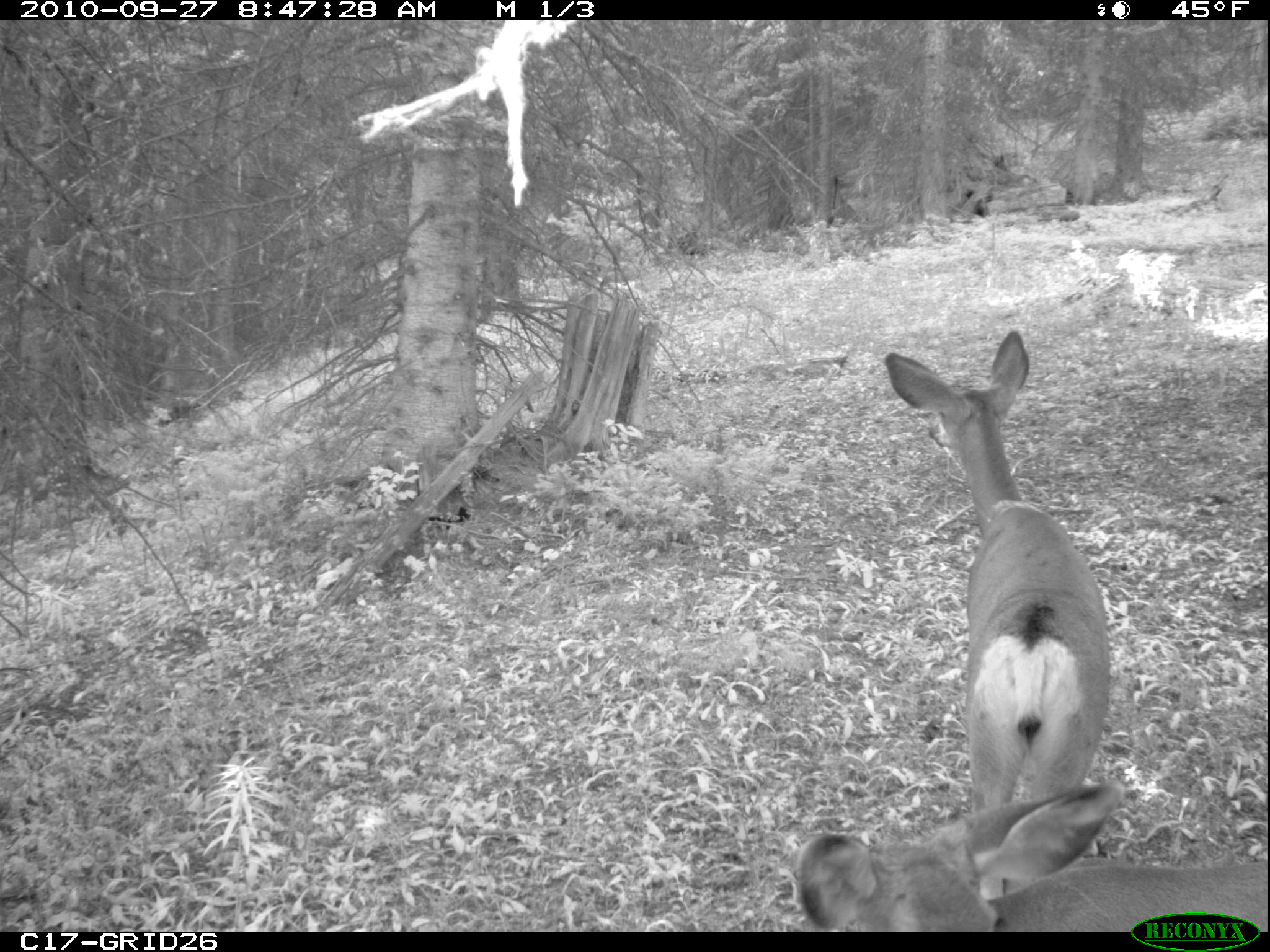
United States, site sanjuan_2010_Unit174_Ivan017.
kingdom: Animalia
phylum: Chordata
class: Mammalia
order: Artiodactyla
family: Cervidae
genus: Odocoileus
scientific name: Odocoileus hemionus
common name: mule deer